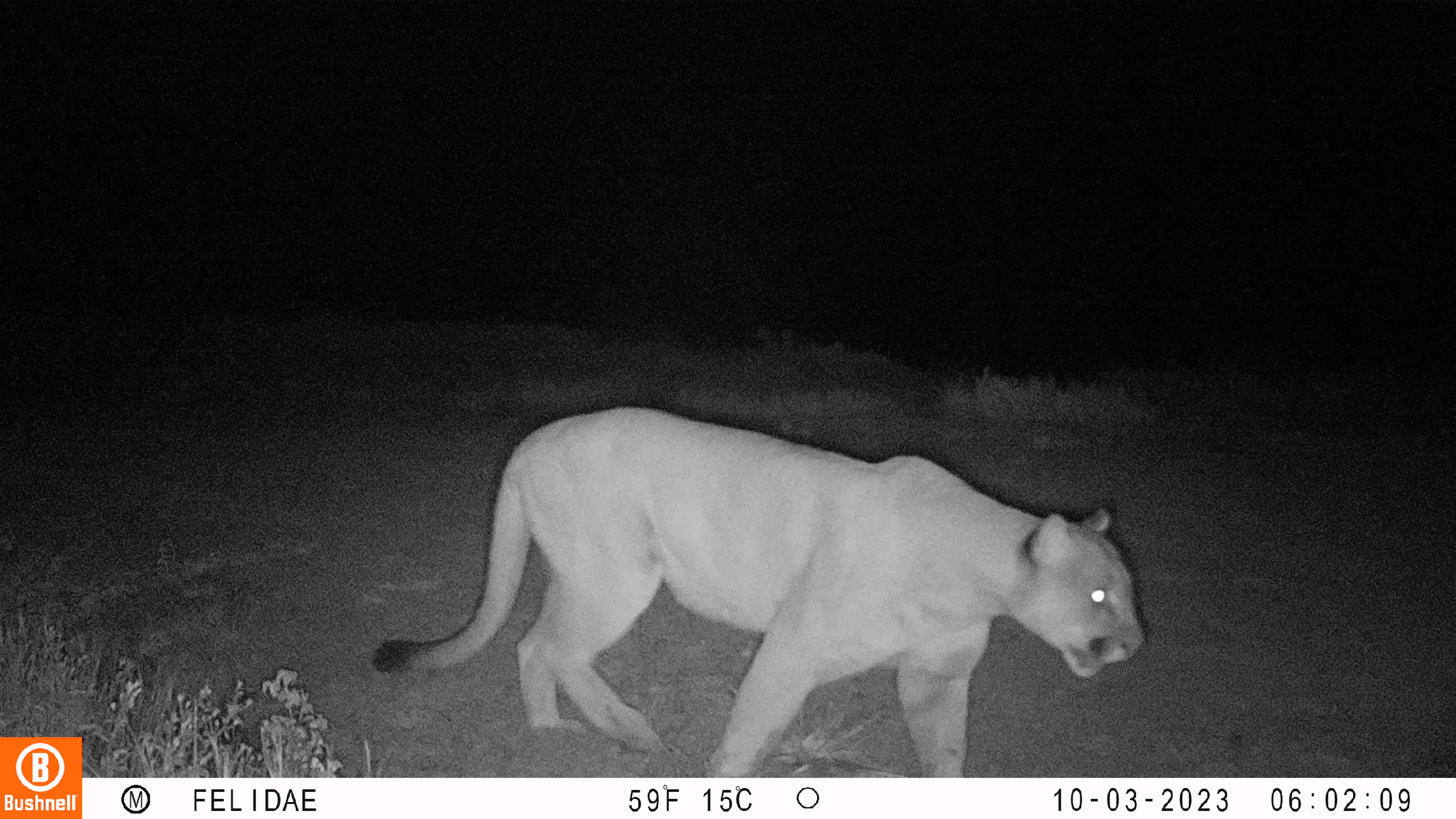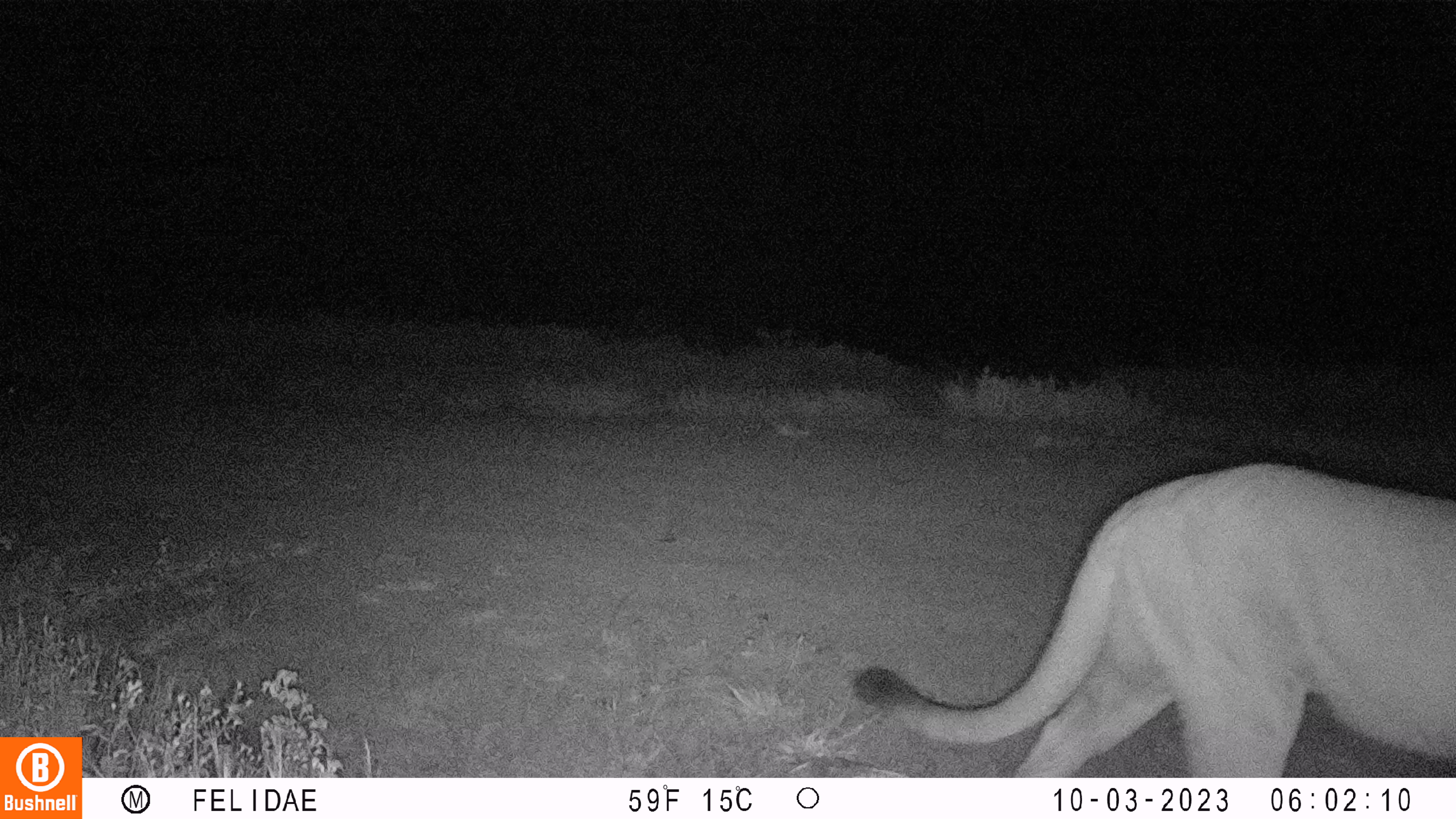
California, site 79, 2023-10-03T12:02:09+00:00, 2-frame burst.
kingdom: Animalia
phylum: Chordata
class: Mammalia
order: Carnivora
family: Felidae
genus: Puma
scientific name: Puma concolor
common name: puma